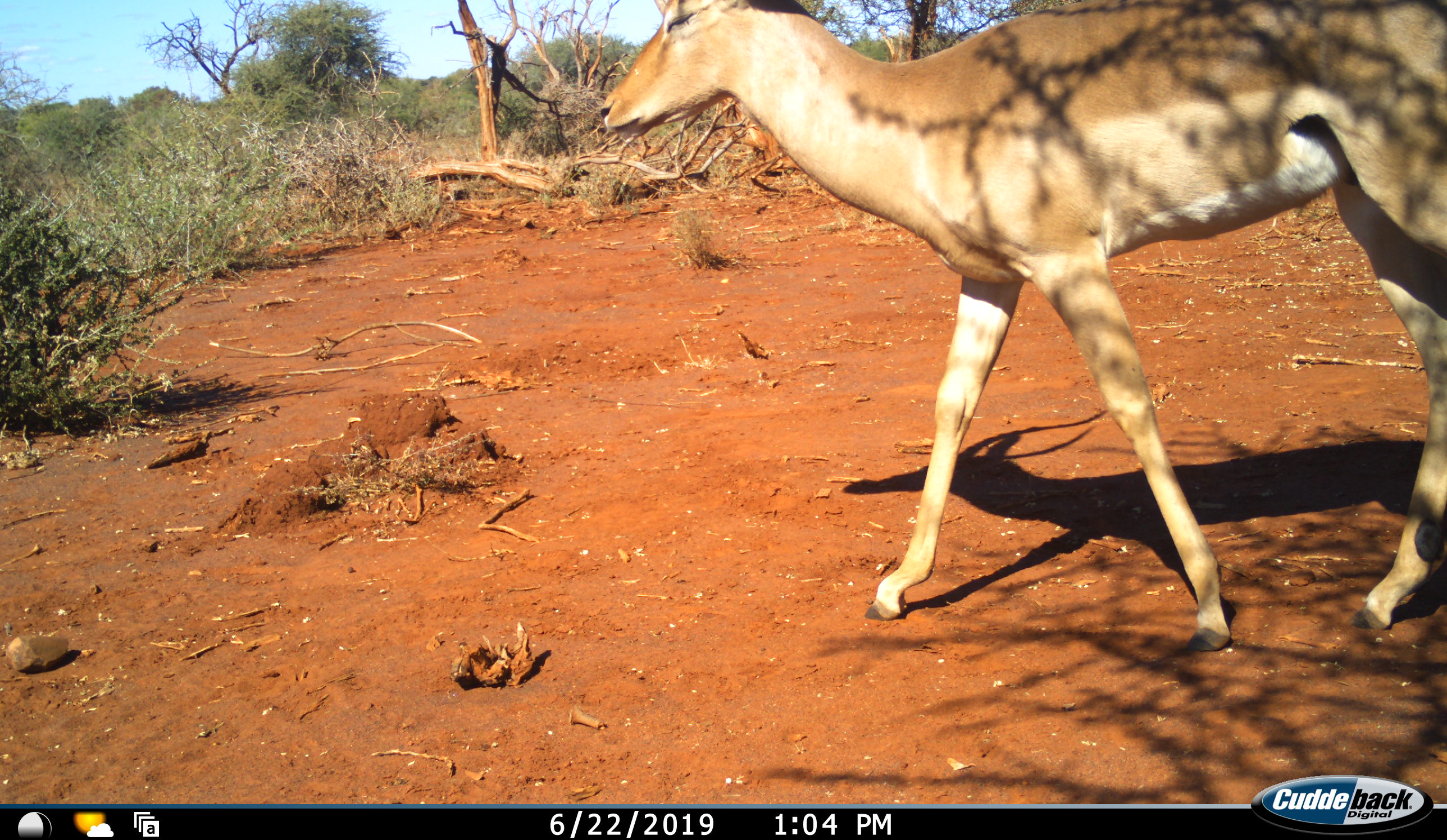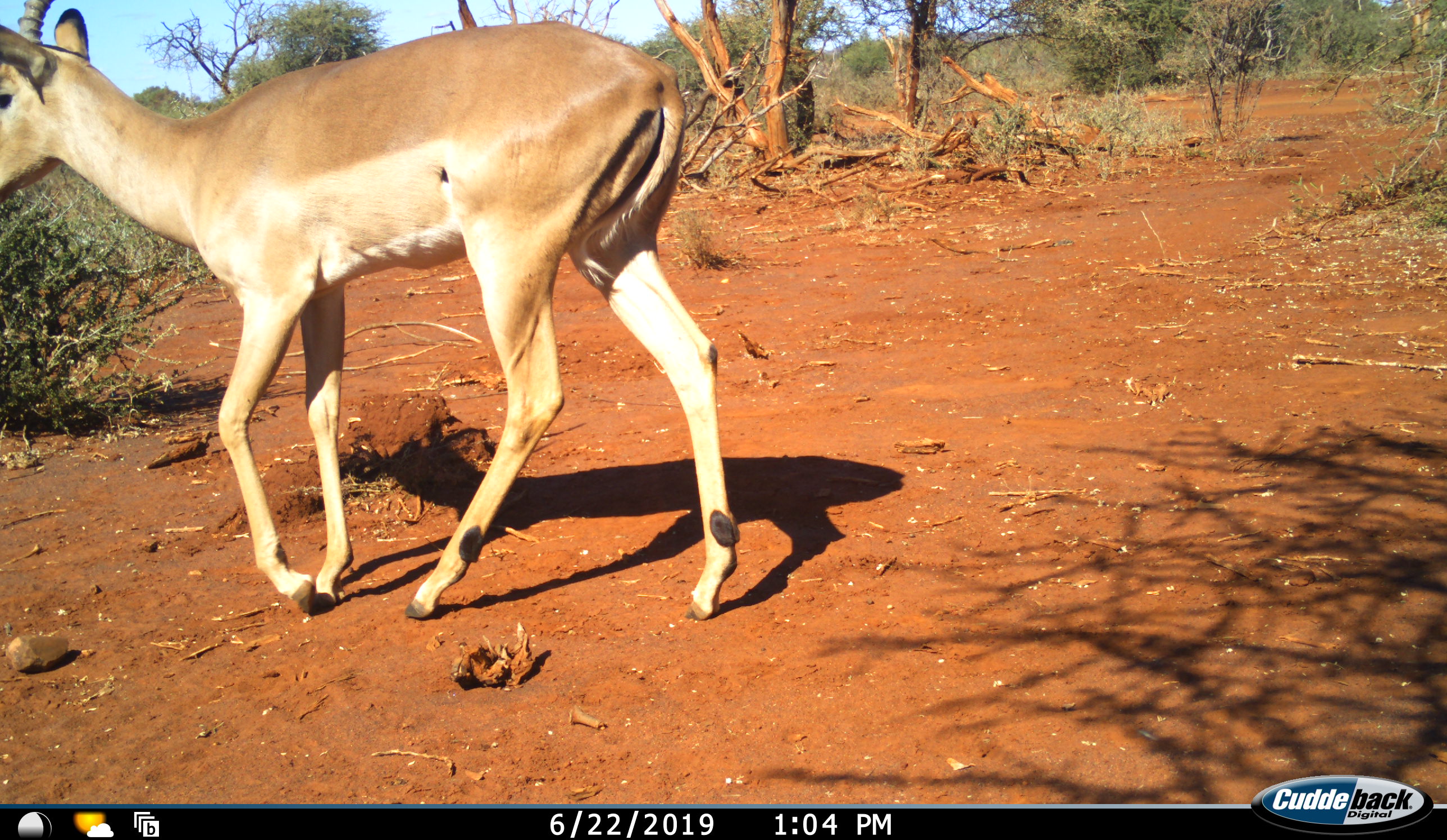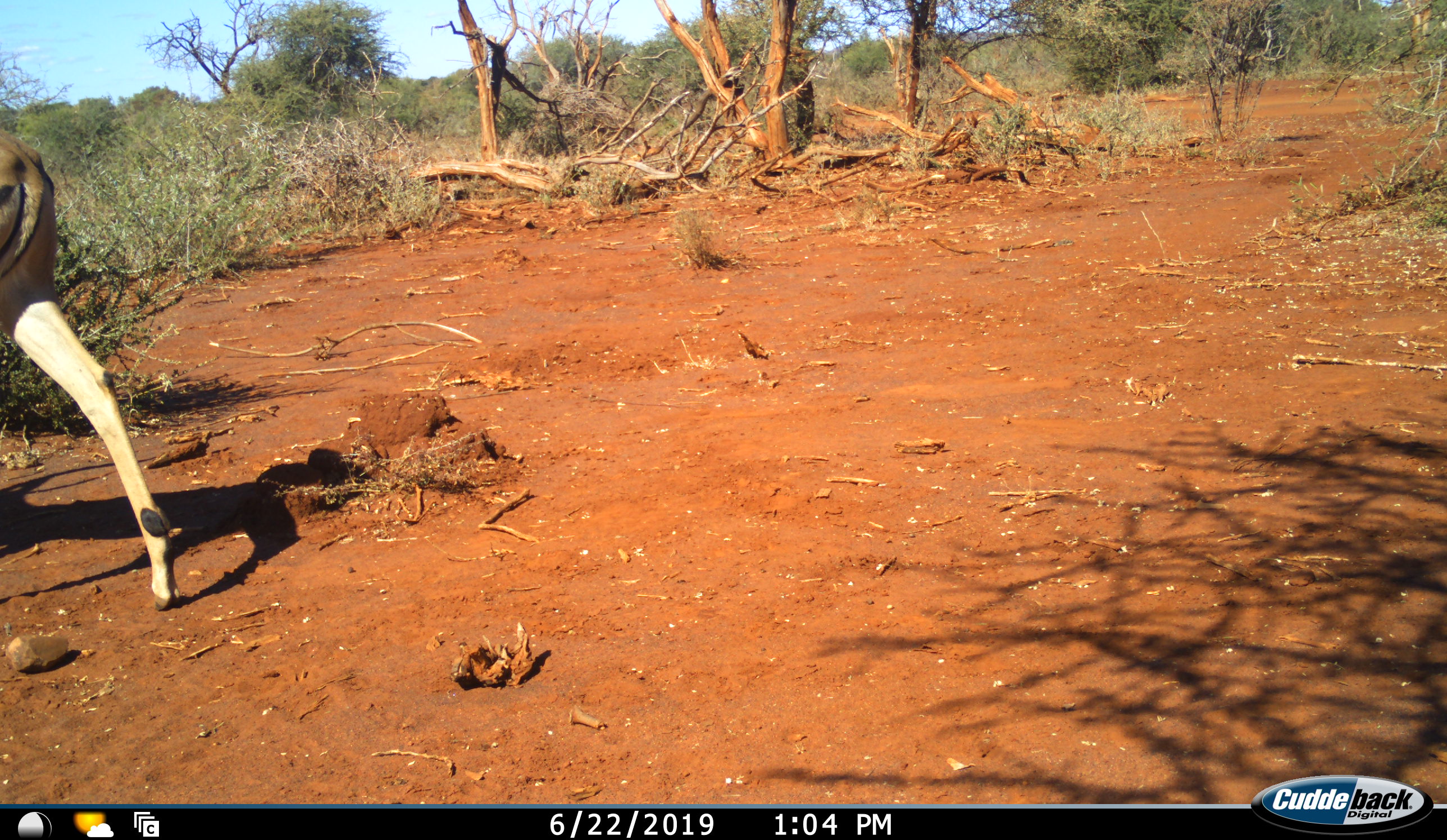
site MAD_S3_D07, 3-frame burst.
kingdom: Animalia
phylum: Chordata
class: Mammalia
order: Artiodactyla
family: Bovidae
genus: Aepyceros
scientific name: Aepyceros melampus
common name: impala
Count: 1.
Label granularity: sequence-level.